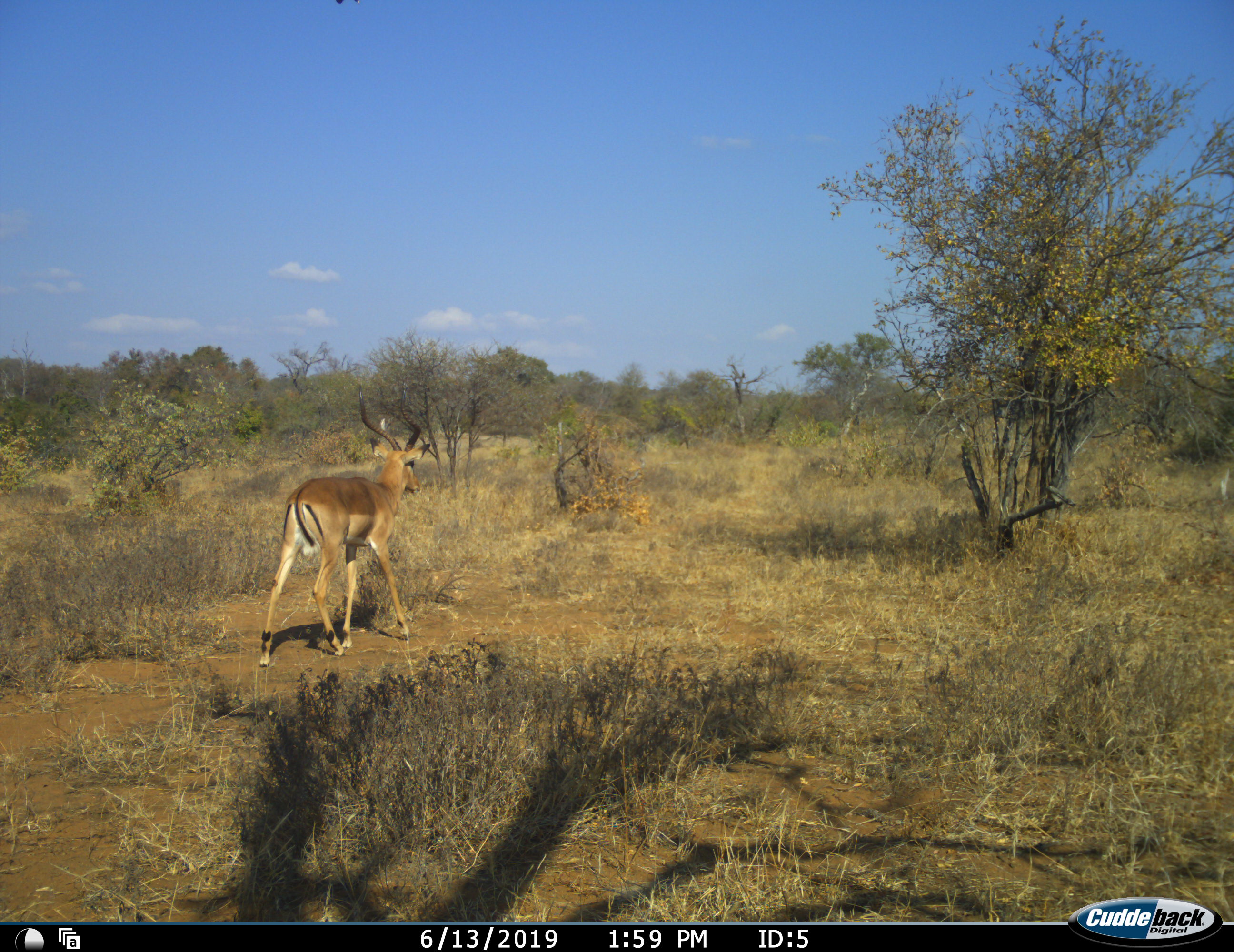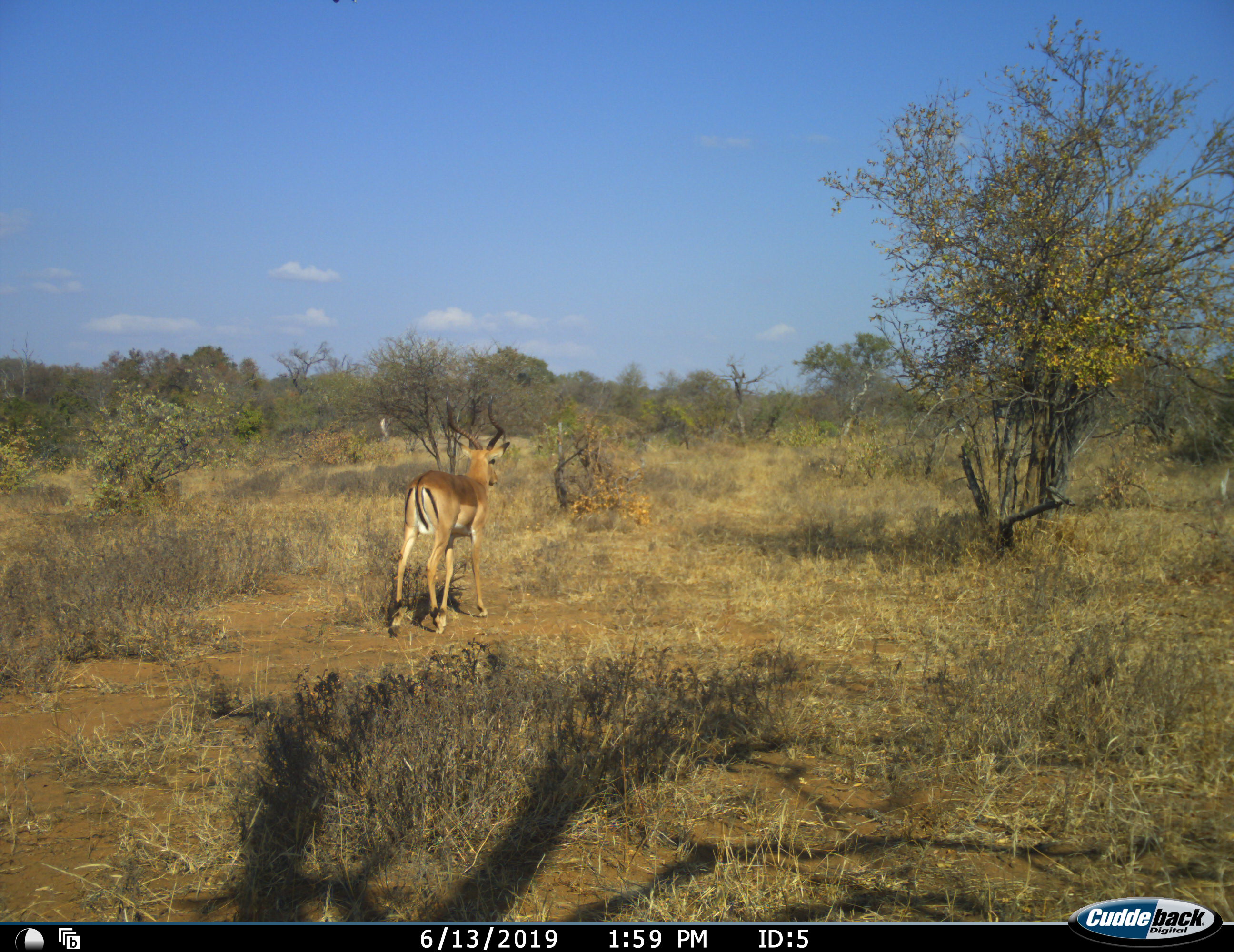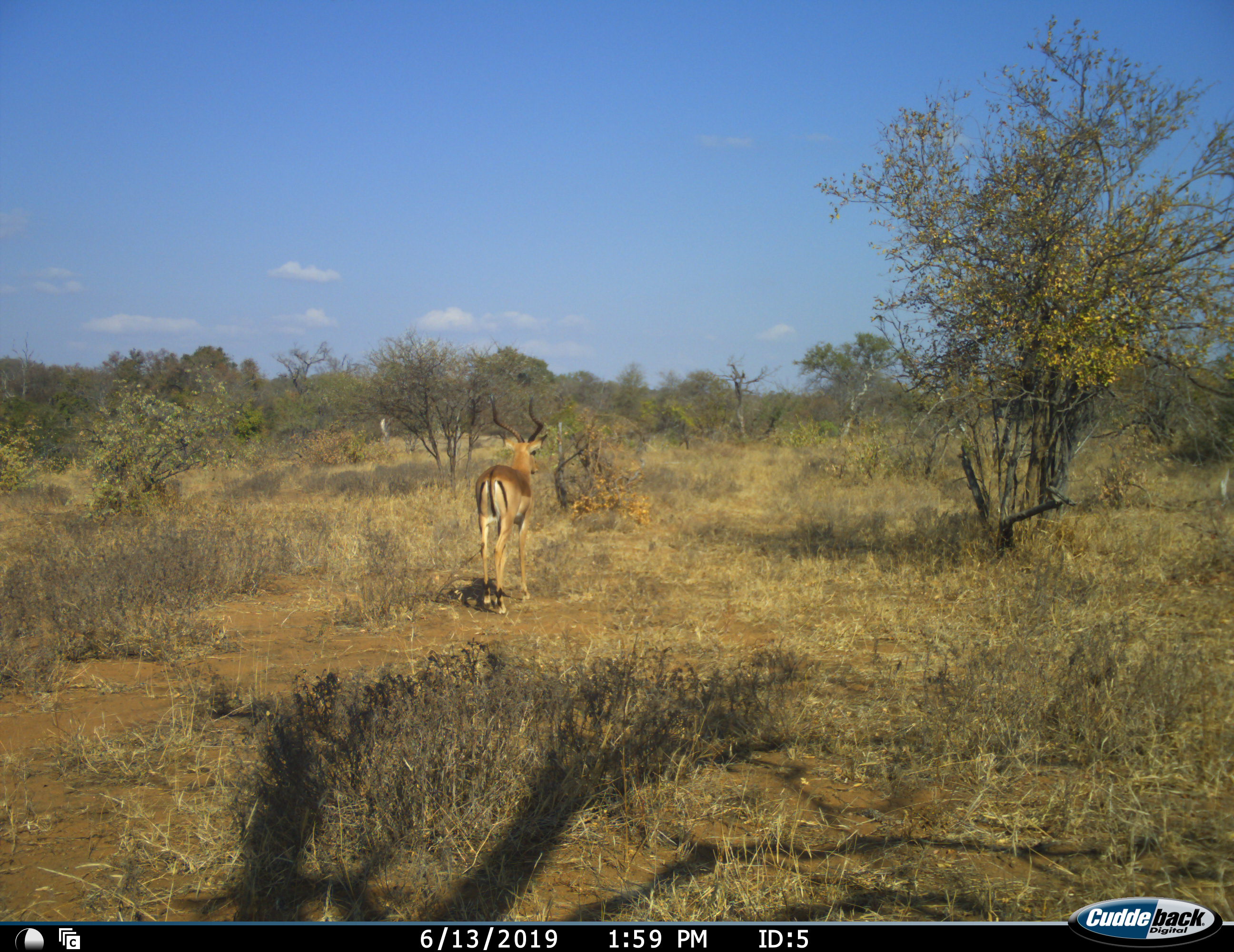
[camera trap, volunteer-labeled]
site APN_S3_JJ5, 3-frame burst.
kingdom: Animalia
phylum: Chordata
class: Mammalia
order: Artiodactyla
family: Bovidae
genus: Aepyceros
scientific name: Aepyceros melampus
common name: impala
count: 1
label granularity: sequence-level